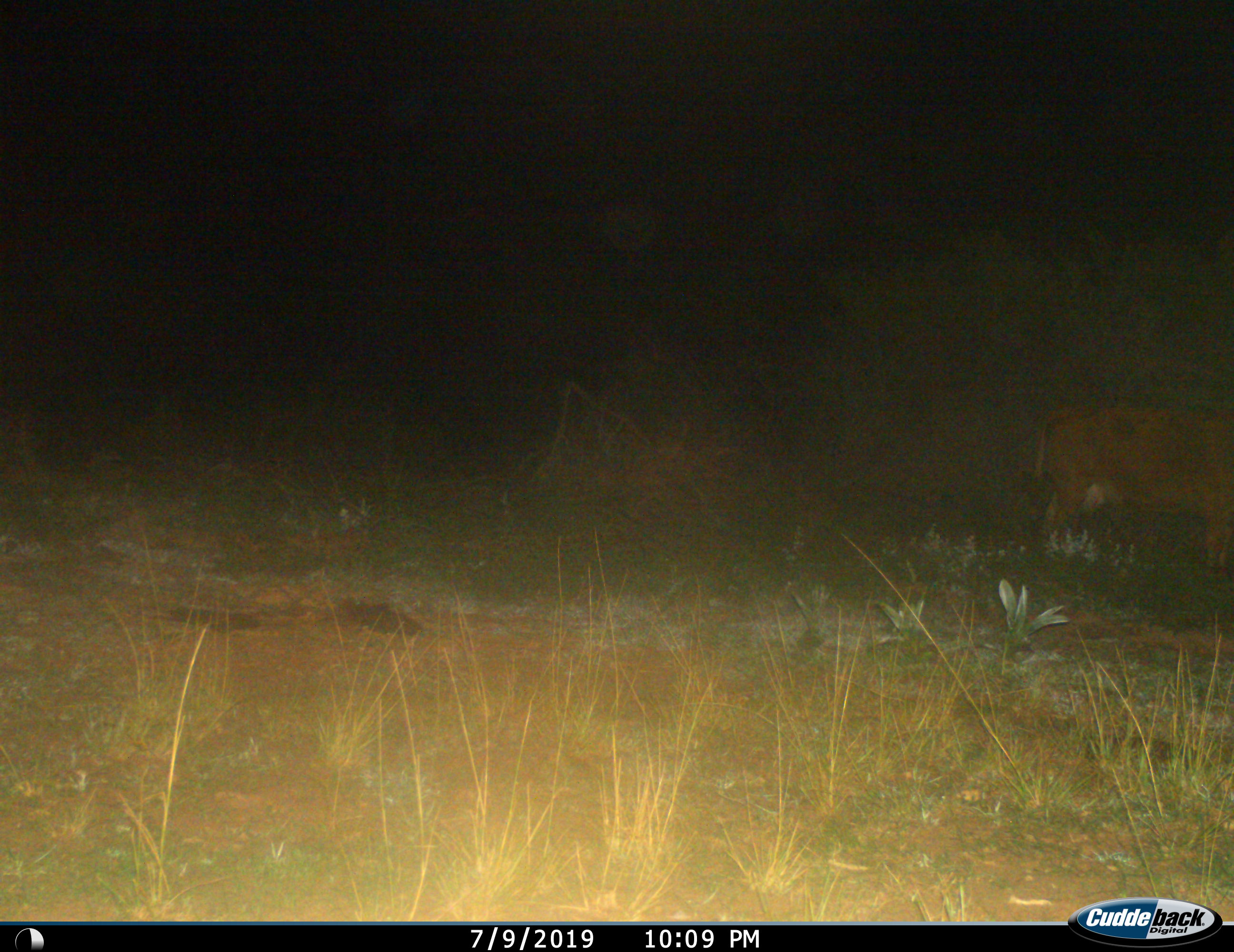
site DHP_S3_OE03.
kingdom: Animalia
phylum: Chordata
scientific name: Vertebrata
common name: domestic animal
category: domesticanimal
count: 1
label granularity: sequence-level